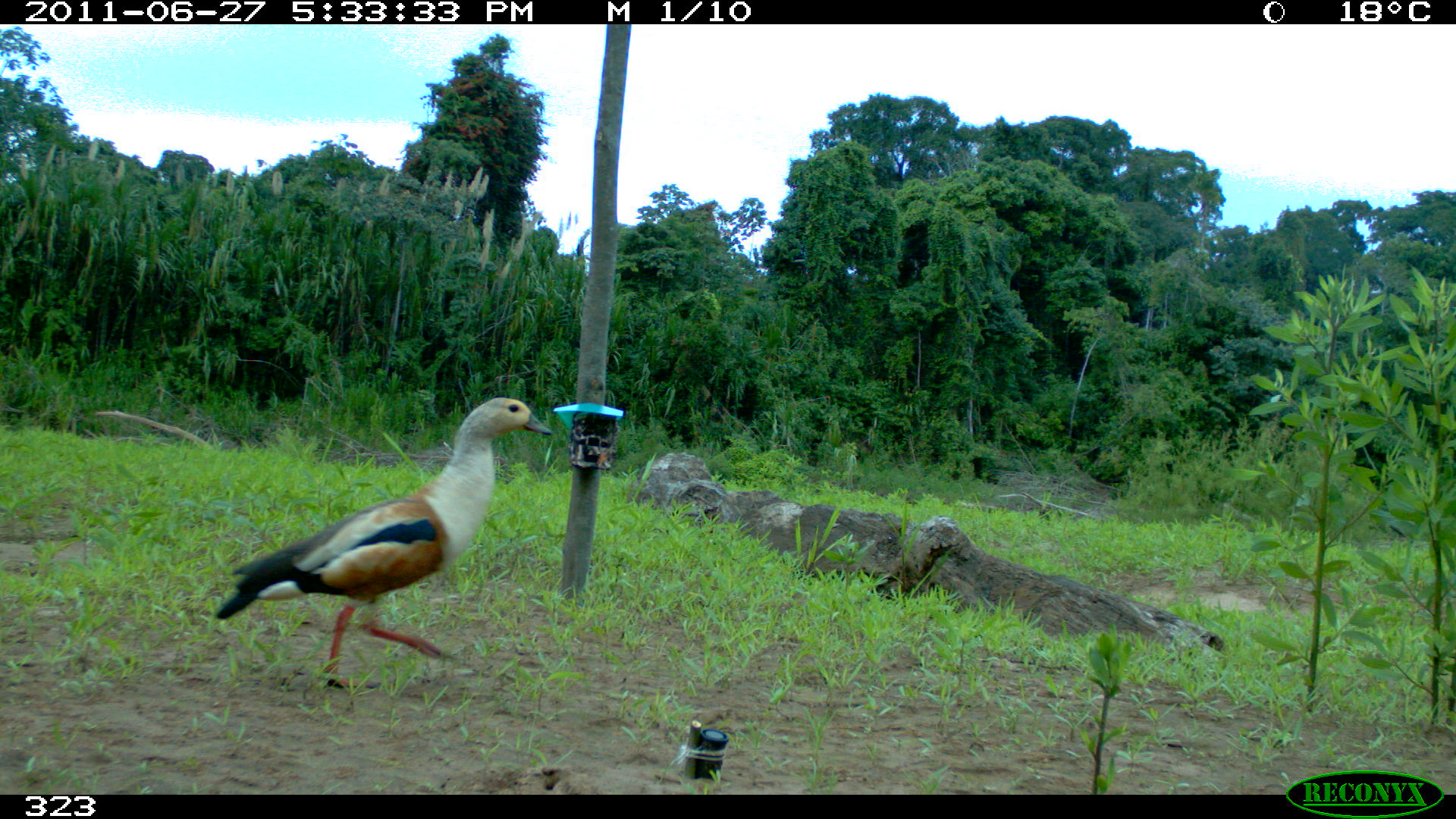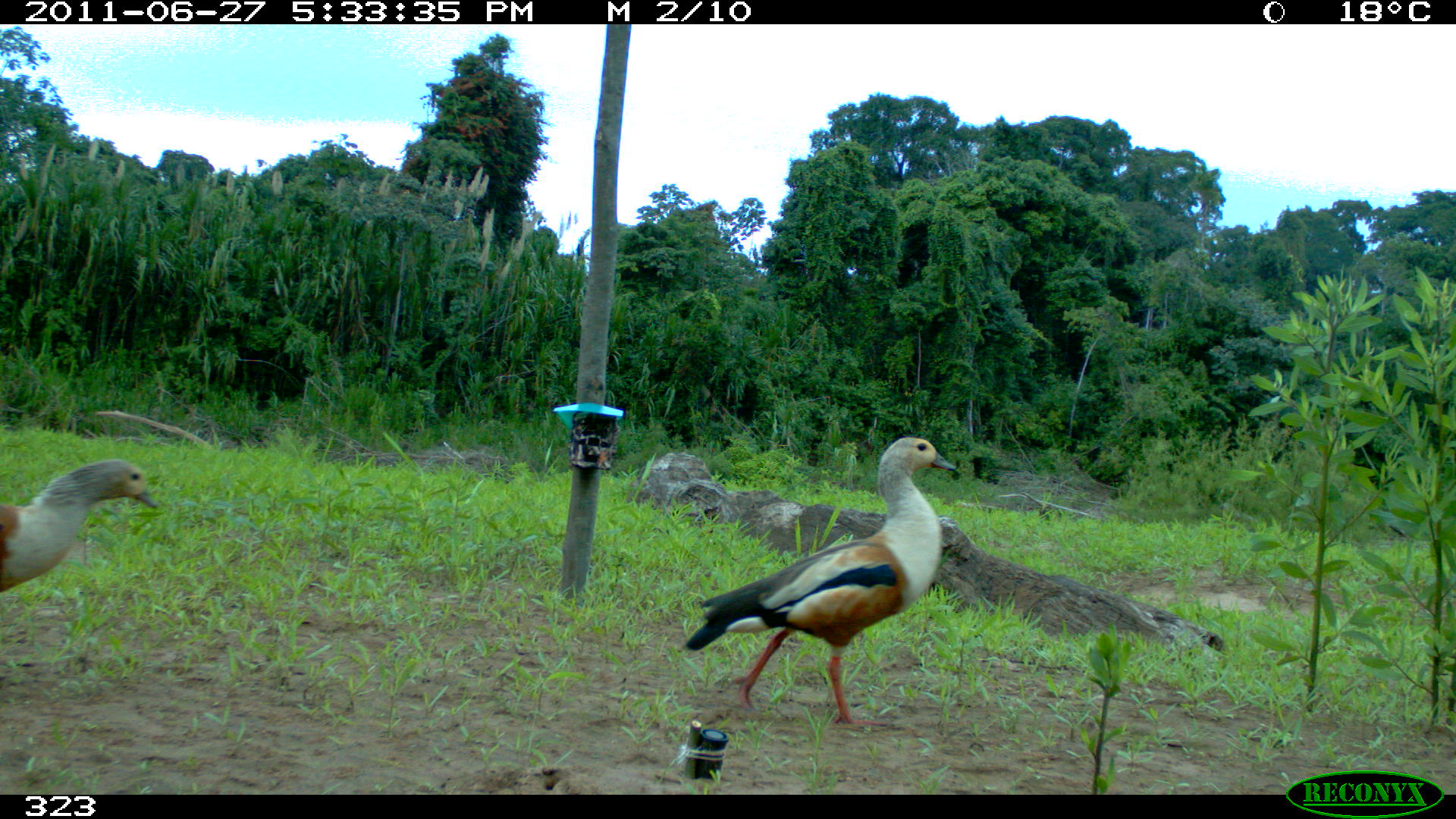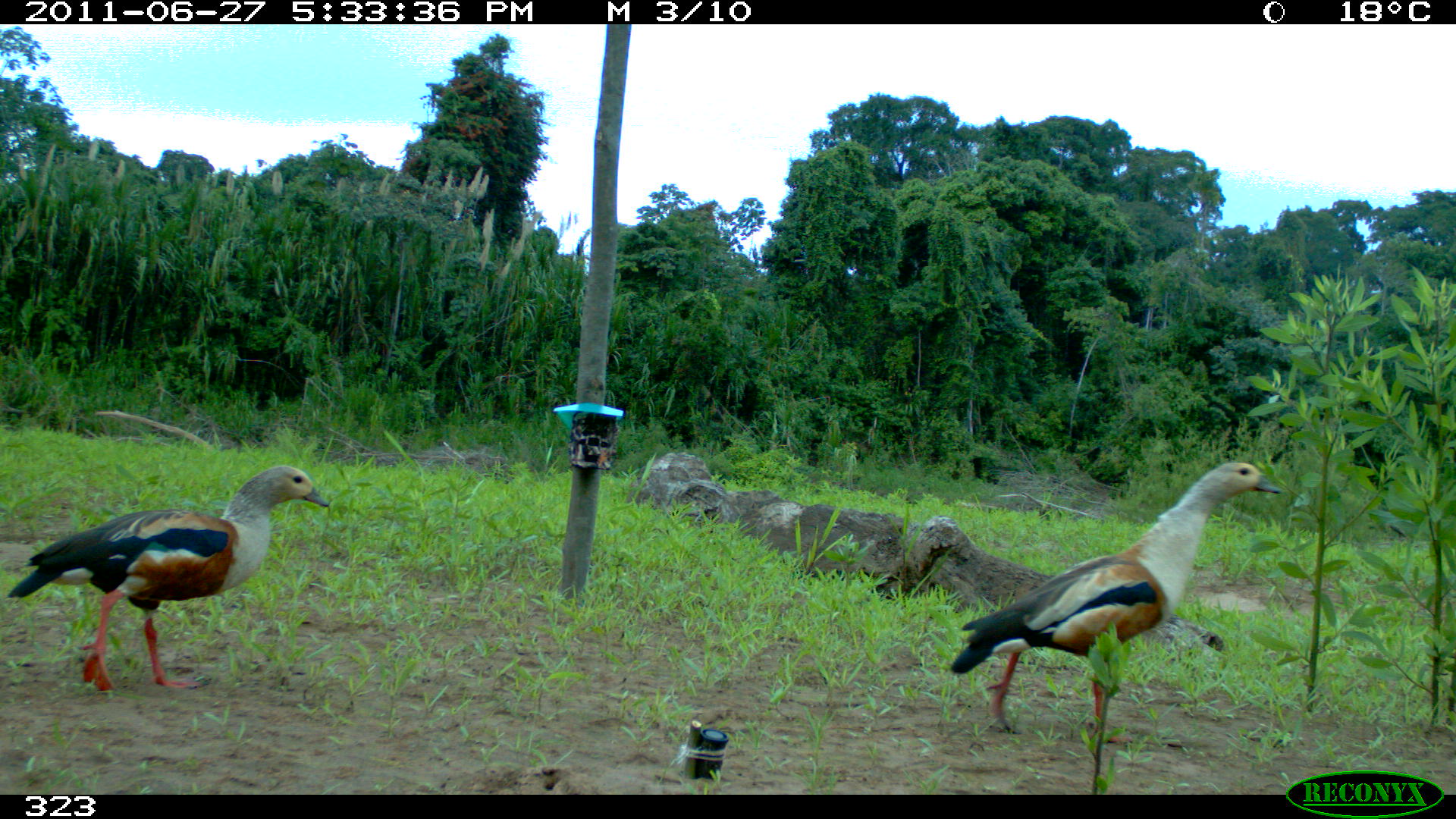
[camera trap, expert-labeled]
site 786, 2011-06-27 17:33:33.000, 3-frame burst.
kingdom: Animalia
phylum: Chordata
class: Aves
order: Anseriformes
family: Anatidae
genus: Oressochen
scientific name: Oressochen jubatus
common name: orinoco goose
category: neochen jubata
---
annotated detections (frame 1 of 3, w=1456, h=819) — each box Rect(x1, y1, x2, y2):
neochen jubata: Rect(214, 398, 553, 689)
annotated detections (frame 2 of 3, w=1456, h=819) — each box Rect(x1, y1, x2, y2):
neochen jubata: Rect(686, 438, 957, 728); Rect(0, 460, 157, 593)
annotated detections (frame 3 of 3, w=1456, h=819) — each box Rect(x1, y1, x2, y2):
neochen jubata: Rect(949, 459, 1285, 746); Rect(5, 464, 331, 692)